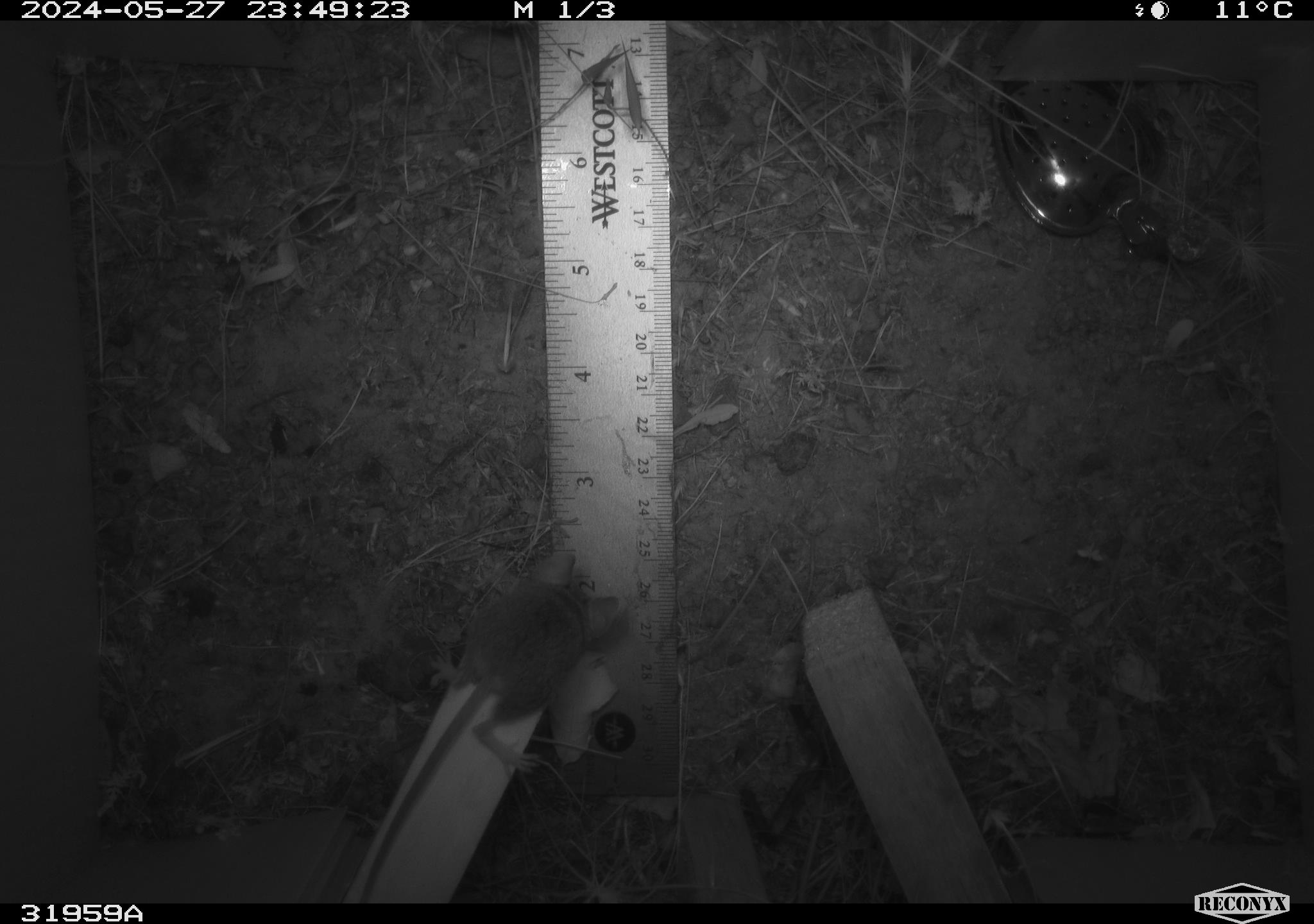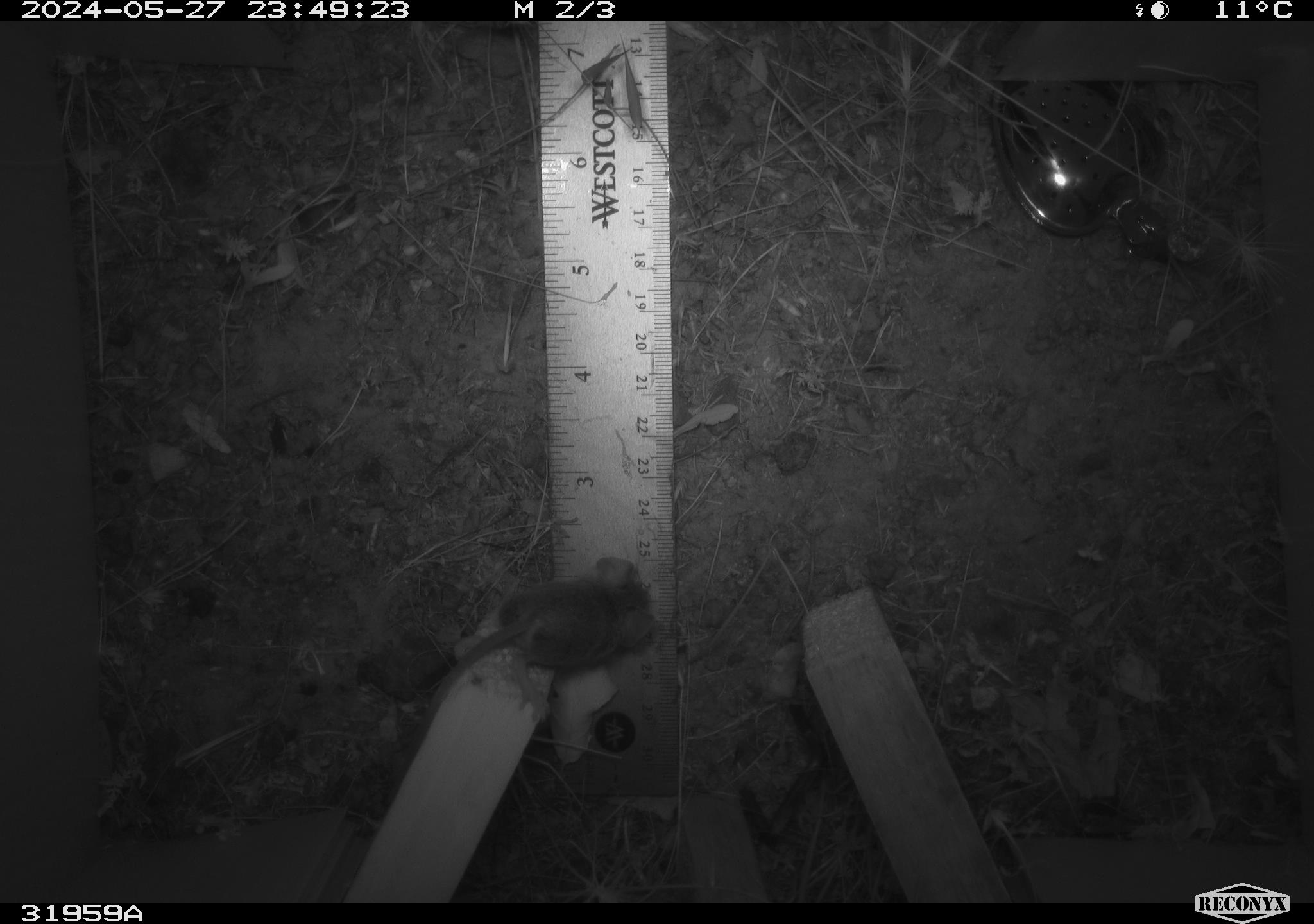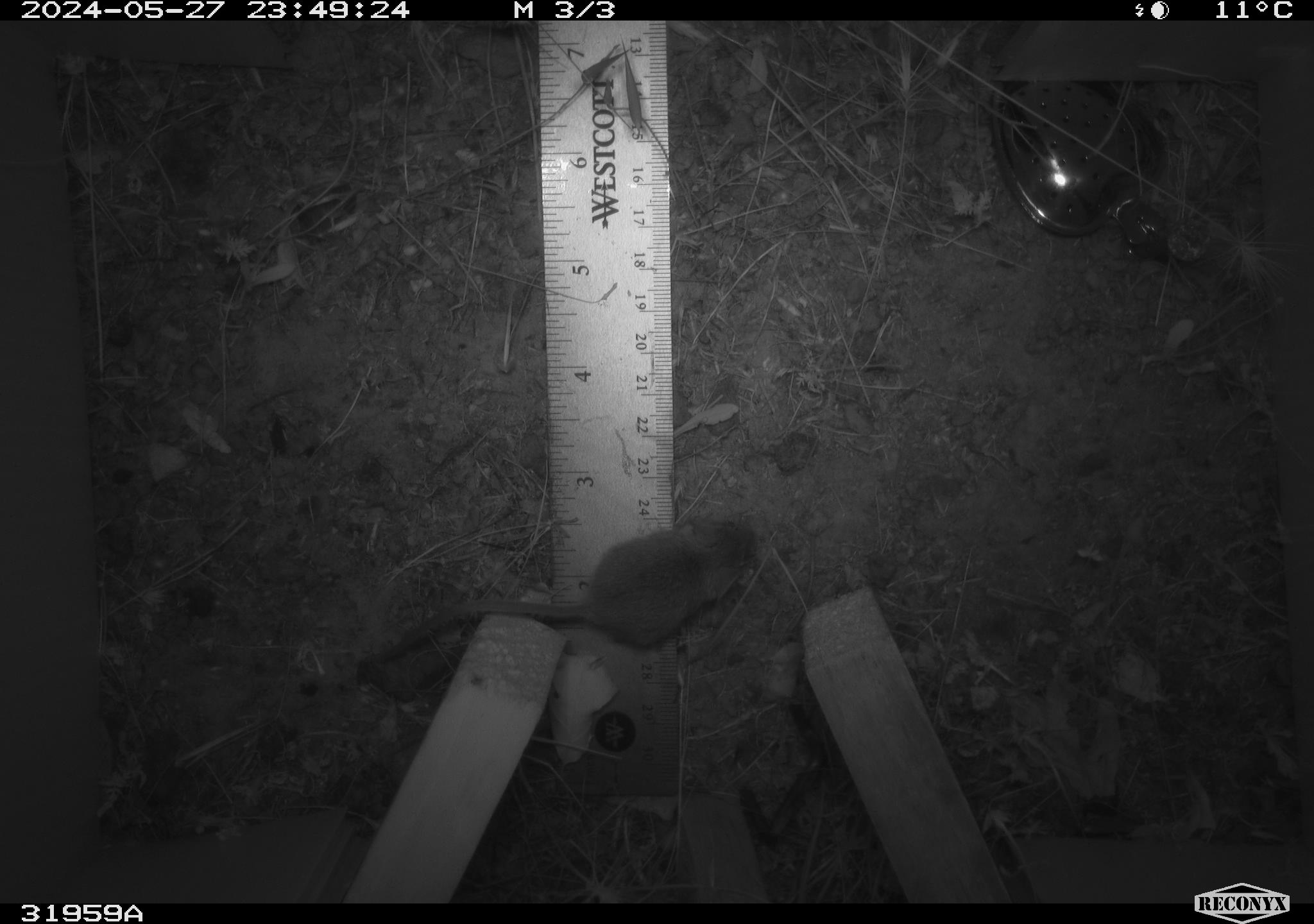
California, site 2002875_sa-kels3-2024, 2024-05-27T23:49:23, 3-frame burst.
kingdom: Animalia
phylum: Chordata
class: Mammalia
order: Rodentia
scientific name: Rodentia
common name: rodent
Rodent (Rodentia).